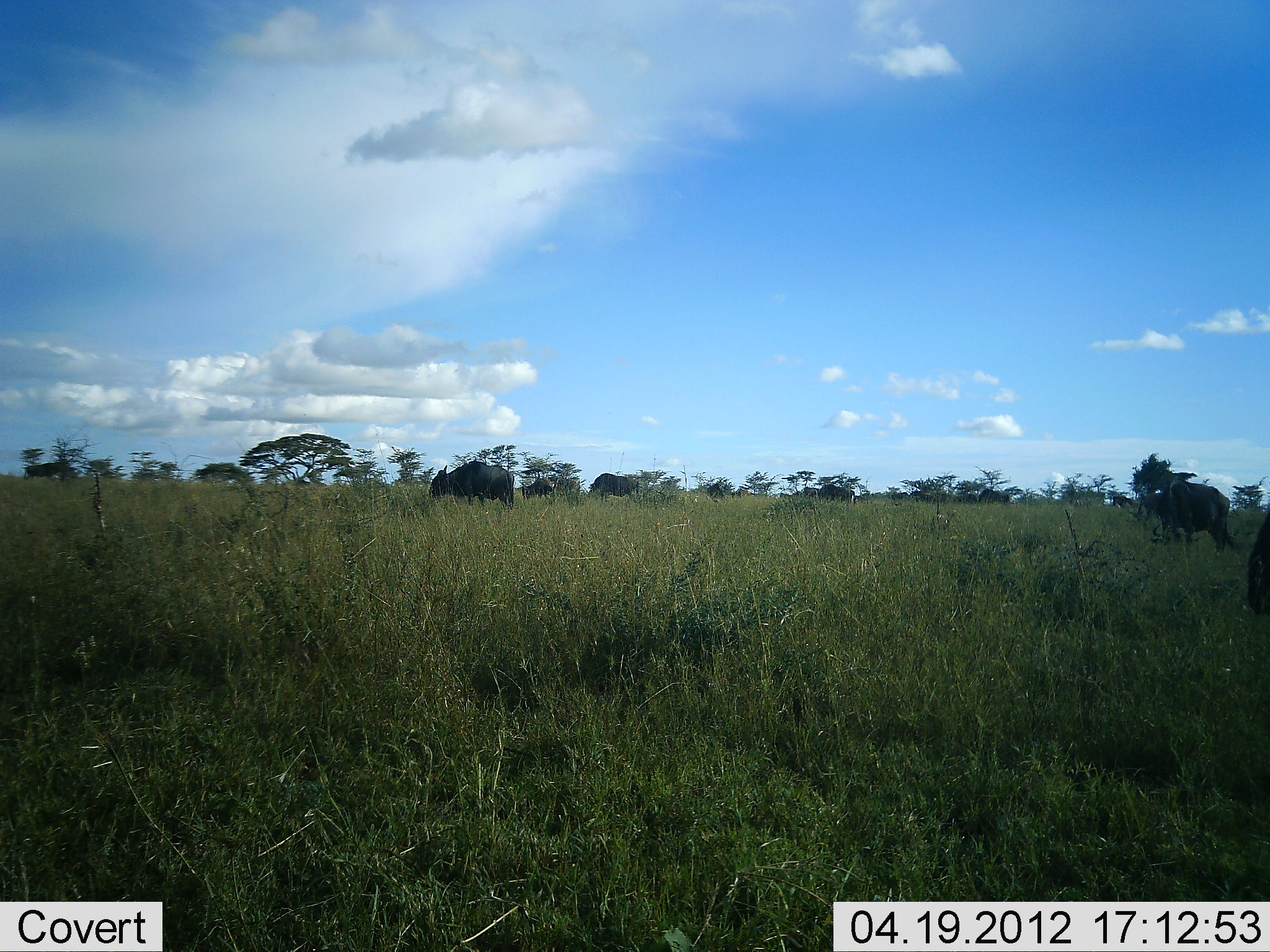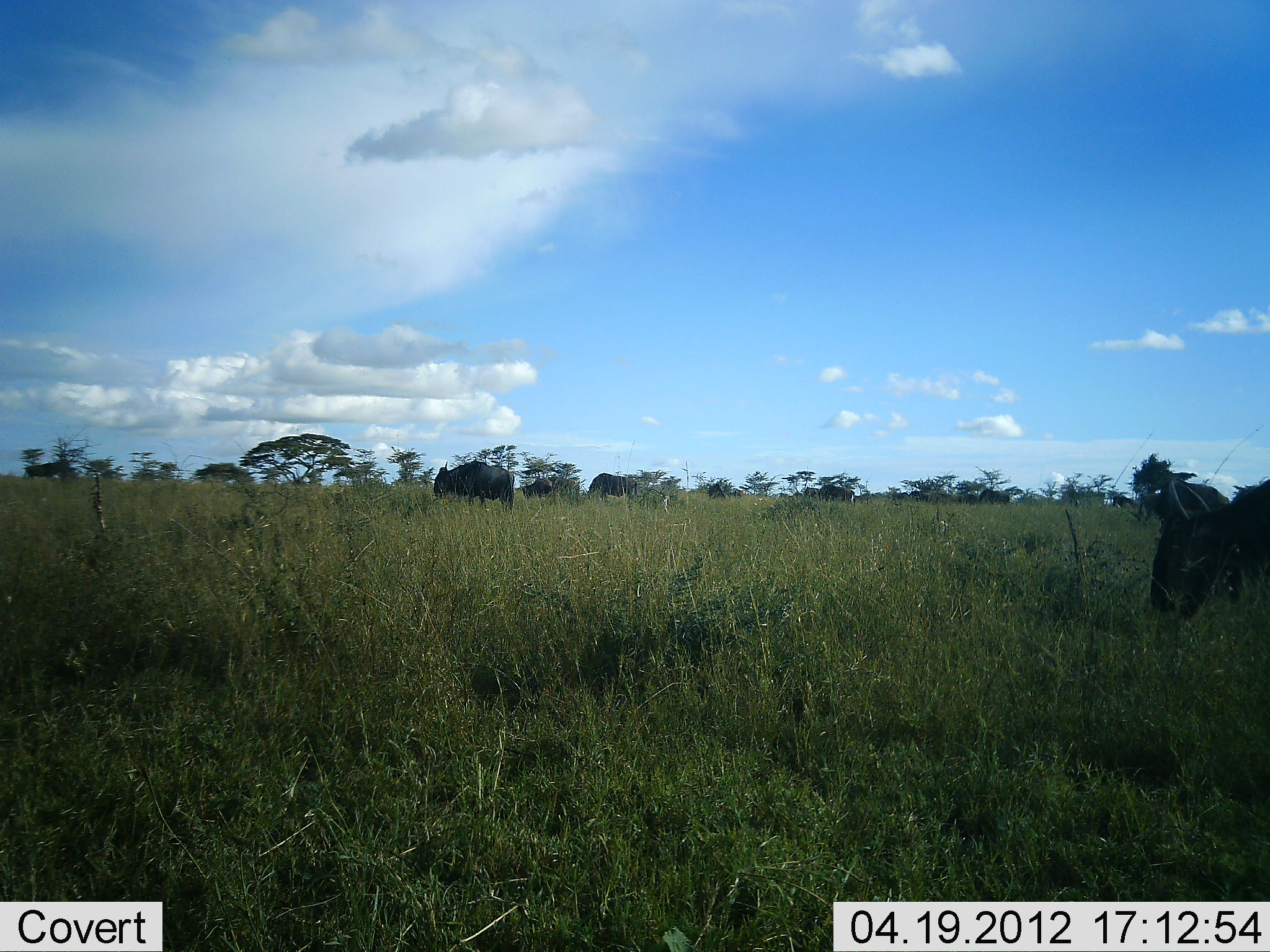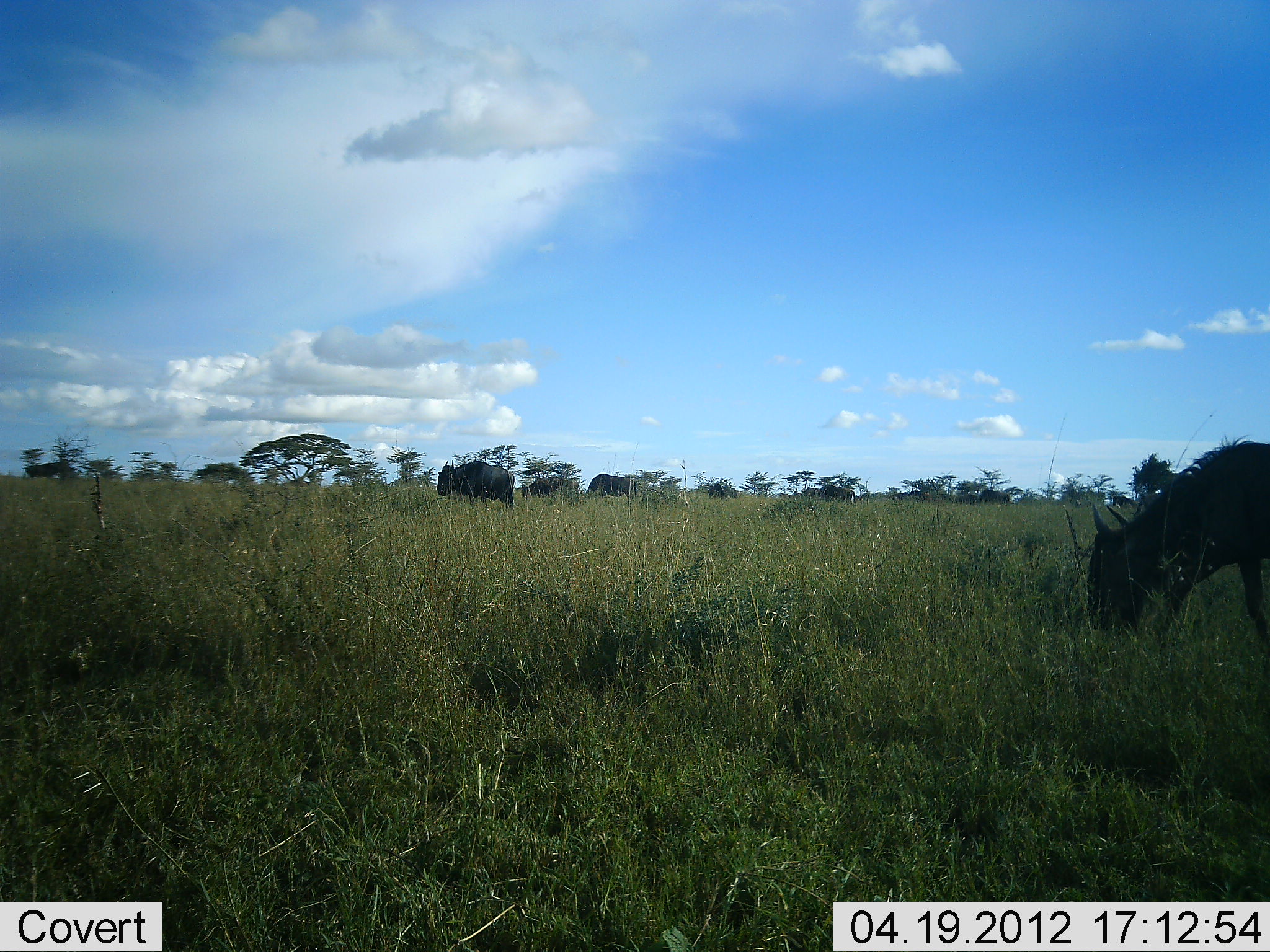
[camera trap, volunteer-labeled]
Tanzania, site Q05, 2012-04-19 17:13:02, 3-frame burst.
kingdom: Animalia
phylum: Chordata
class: Mammalia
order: Artiodactyla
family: Bovidae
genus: Connochaetes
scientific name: Connochaetes taurinus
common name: blue wildebeest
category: wildebeest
Wildebeest (blue wildebeest) (Connochaetes taurinus), count 5. Behavior (volunteer vote fractions): standing 17%, resting 4%, moving 50%, interacting 0%. Young present (vote fraction): 0%. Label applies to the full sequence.